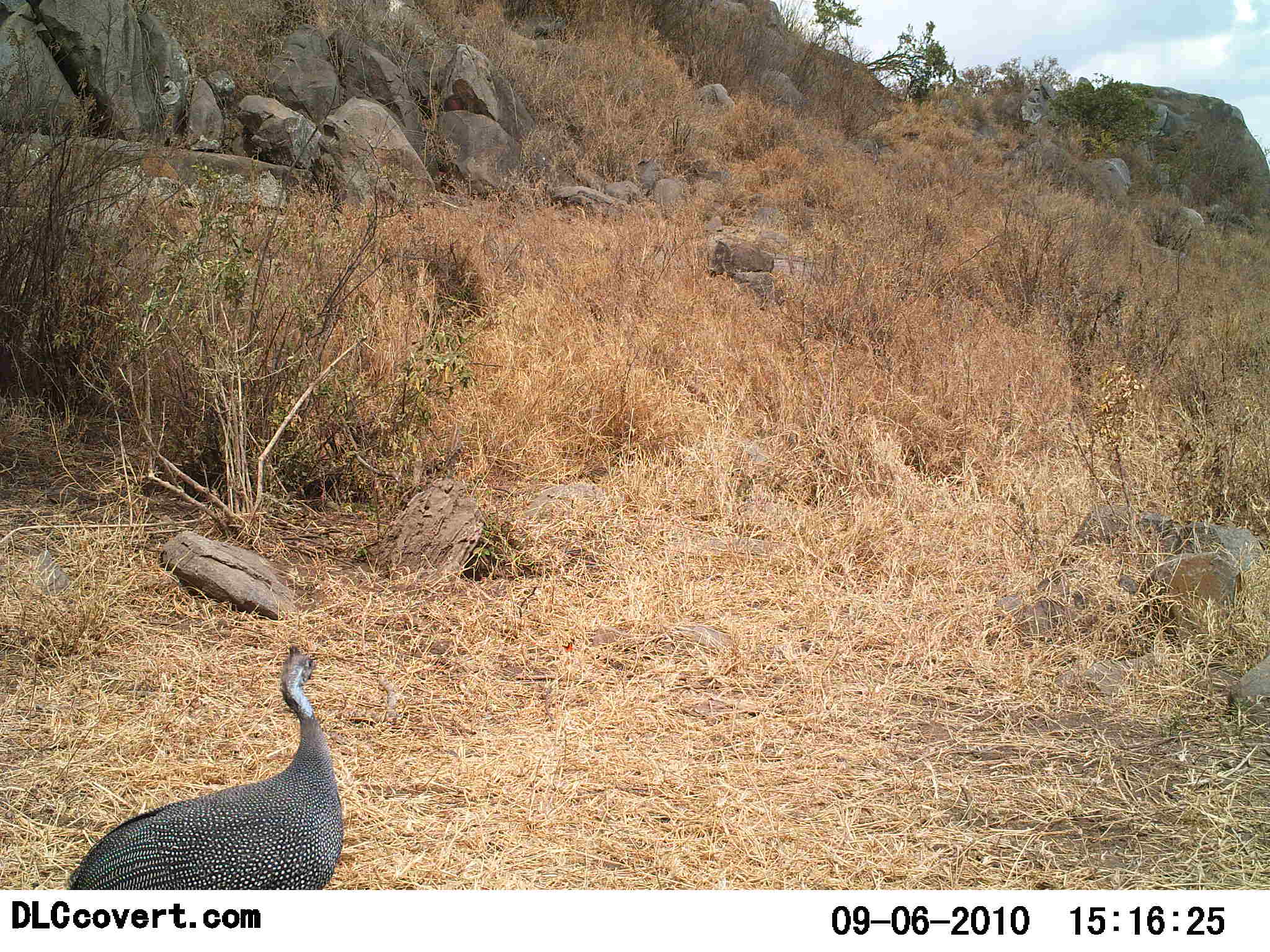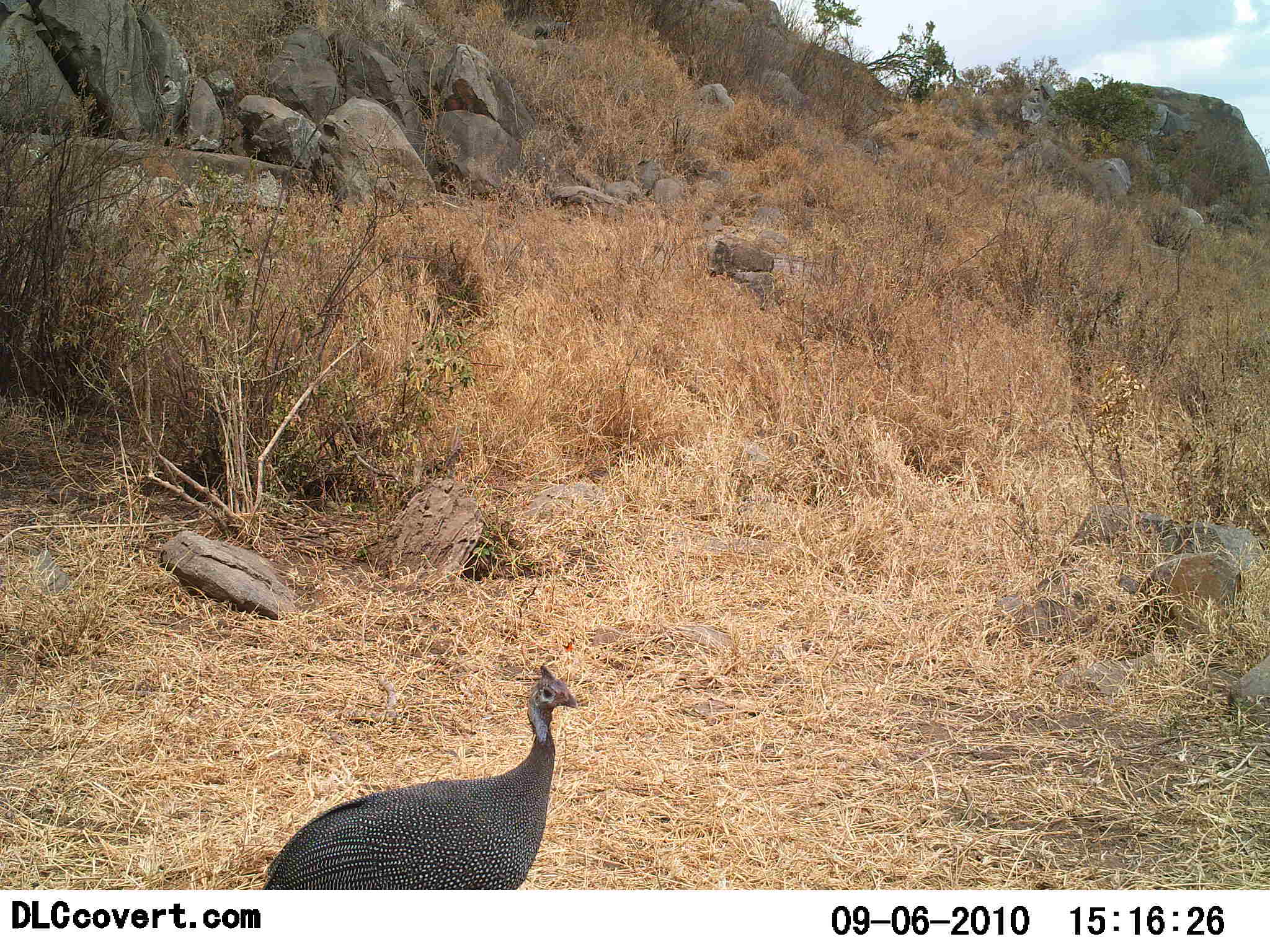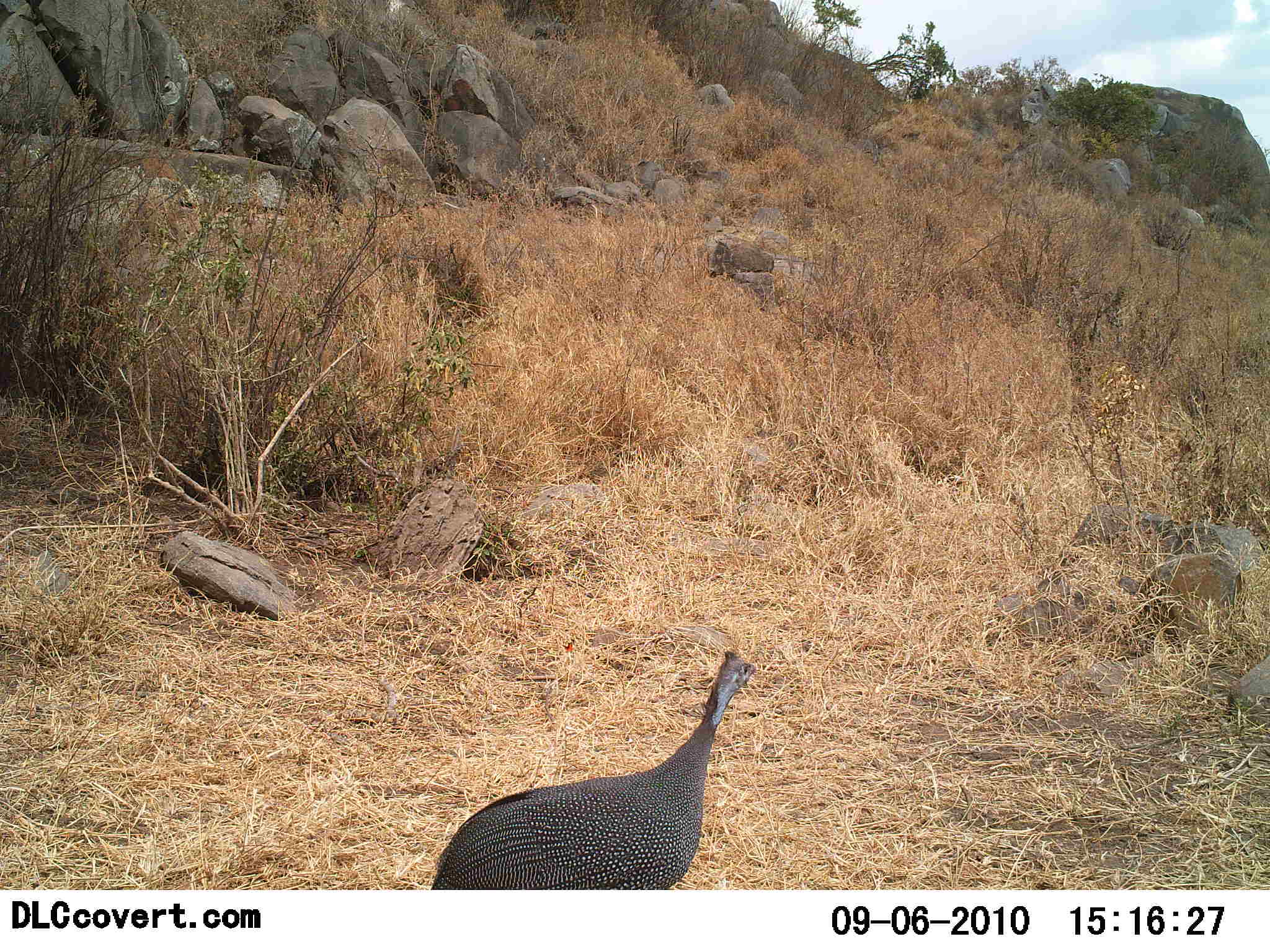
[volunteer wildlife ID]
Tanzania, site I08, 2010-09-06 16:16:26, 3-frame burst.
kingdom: Animalia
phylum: Chordata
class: Aves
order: Galliformes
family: Numididae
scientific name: Numididae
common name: guinea fowl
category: guineafowl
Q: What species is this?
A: Guineafowl (guinea fowl) (Numididae).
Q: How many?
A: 1.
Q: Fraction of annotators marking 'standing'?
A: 0%.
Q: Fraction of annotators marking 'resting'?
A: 0%.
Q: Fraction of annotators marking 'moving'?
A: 100%.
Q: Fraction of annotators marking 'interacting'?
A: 0%.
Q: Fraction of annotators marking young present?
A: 0%.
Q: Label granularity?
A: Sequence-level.